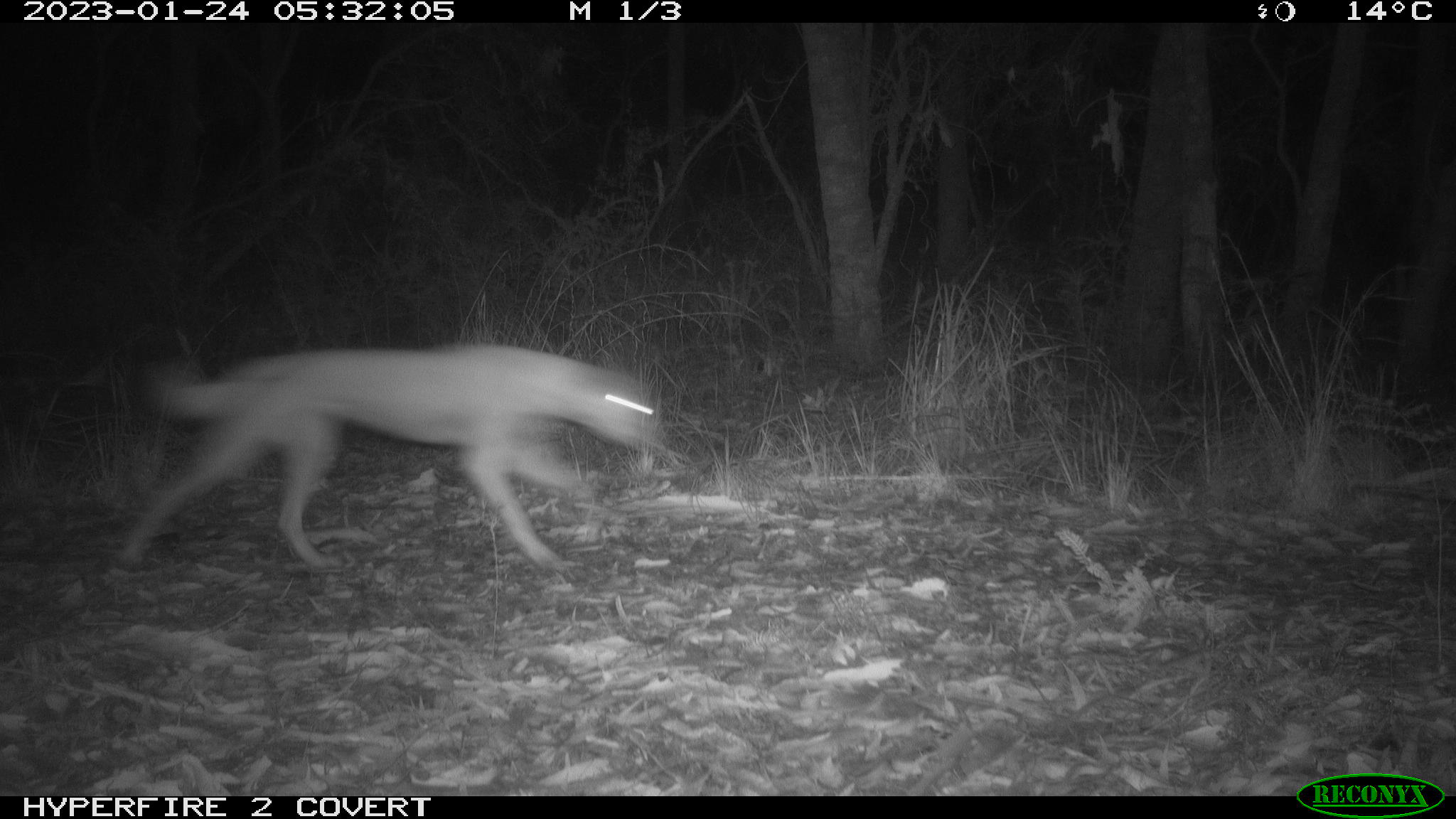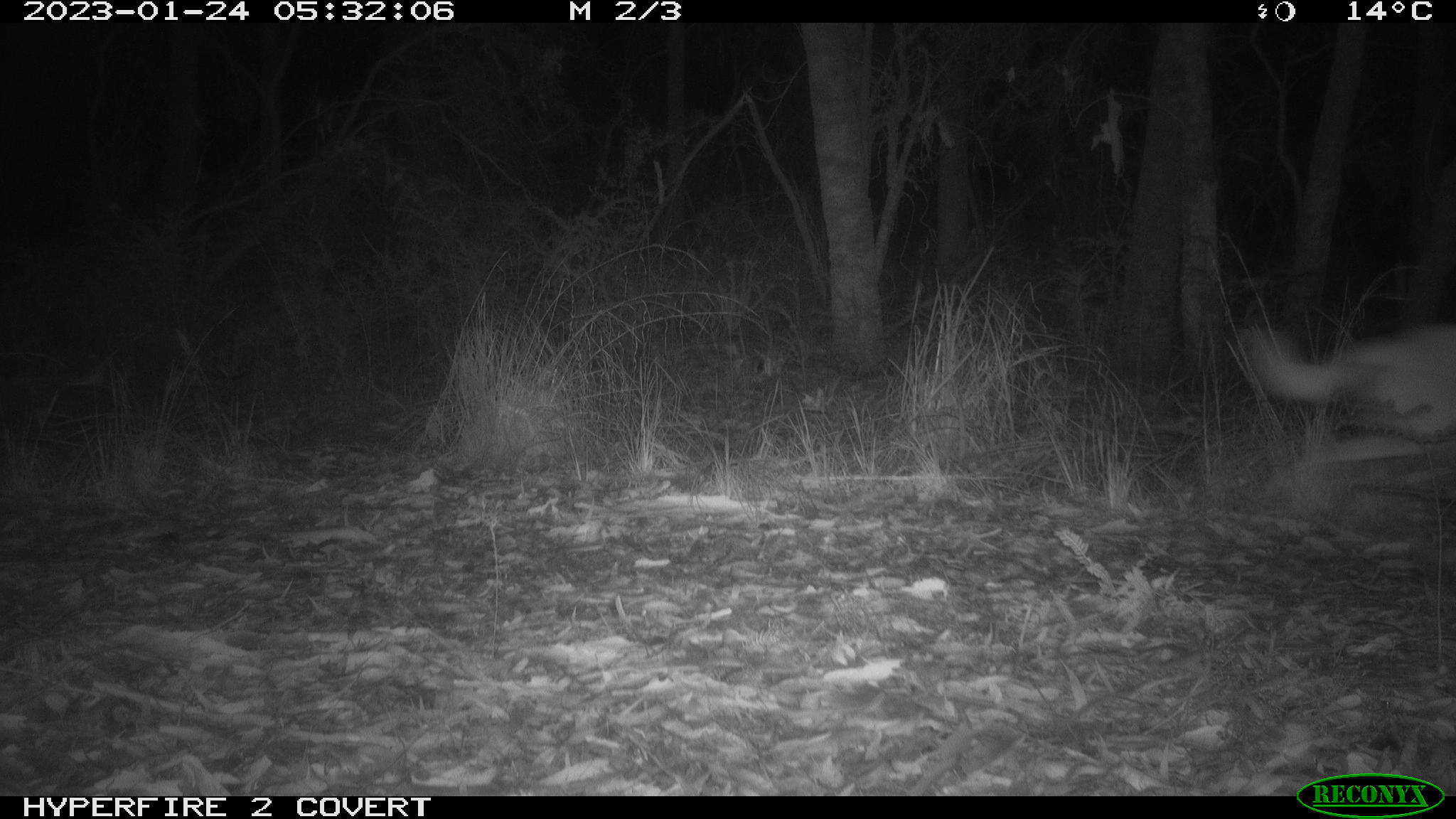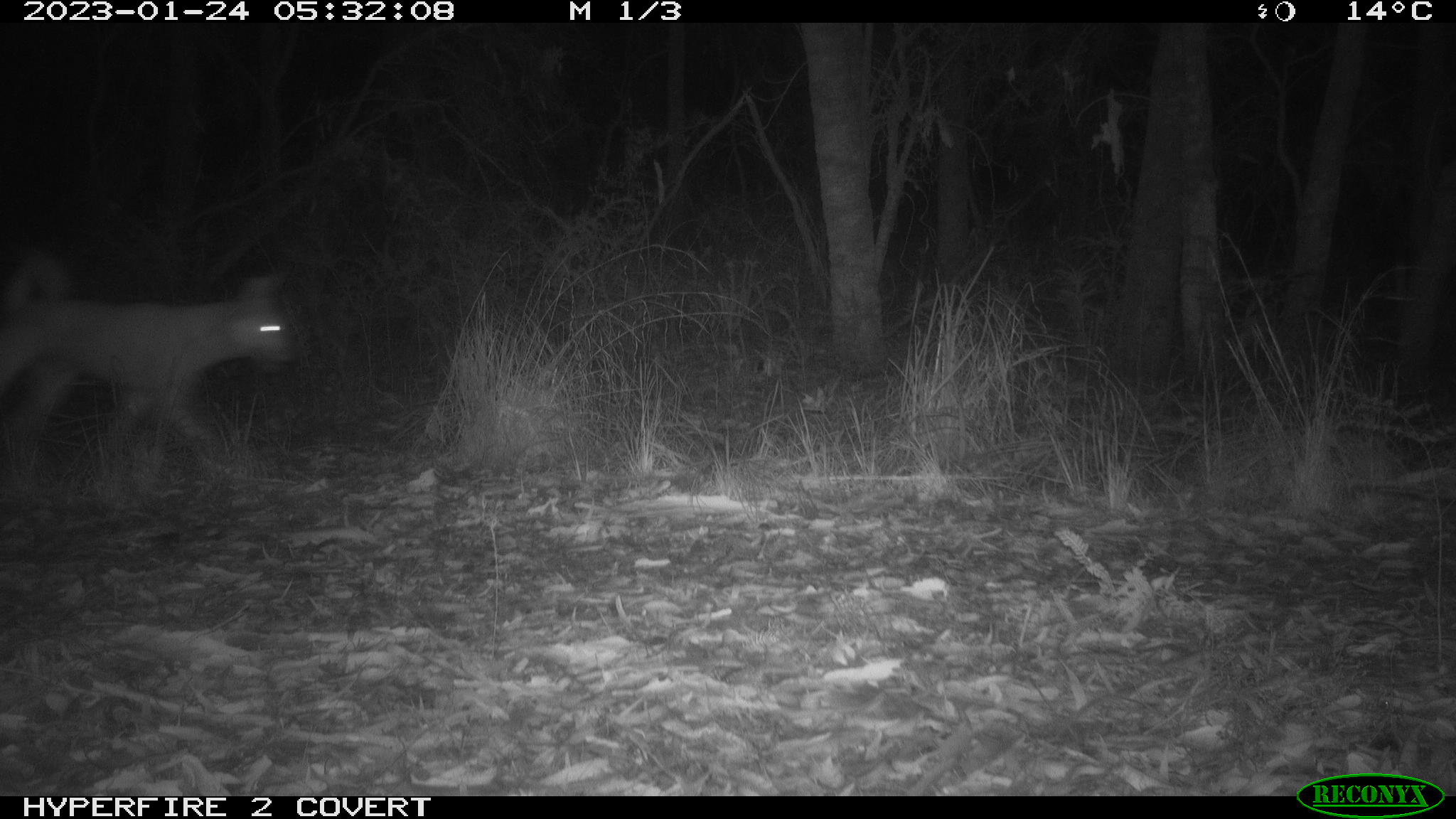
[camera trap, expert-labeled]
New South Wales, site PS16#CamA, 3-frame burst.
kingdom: Animalia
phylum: Chordata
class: Mammalia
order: Carnivora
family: Canidae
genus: Canis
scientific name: Canis familiaris dingo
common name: dingo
Dingo (Canis familiaris dingo).